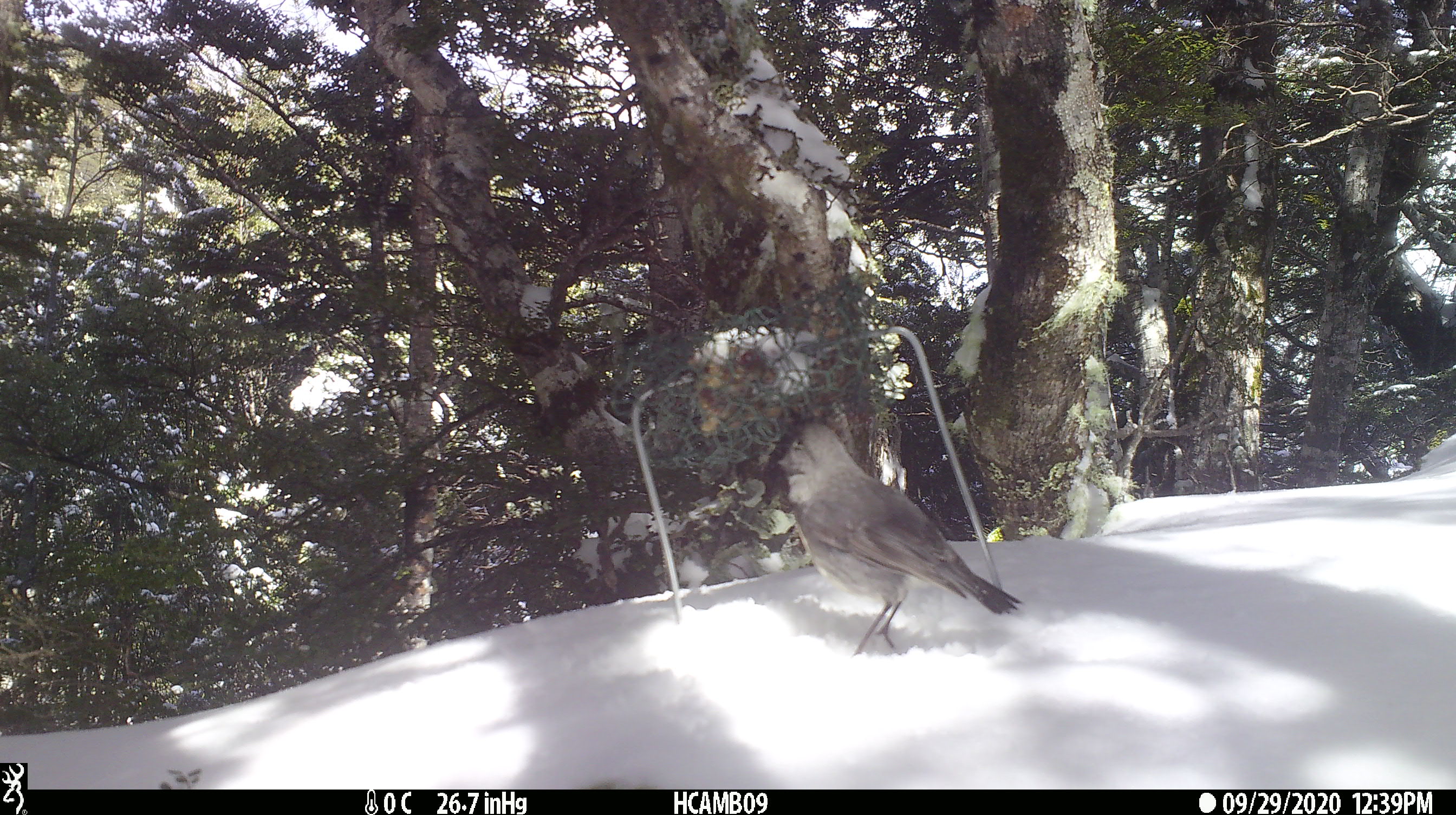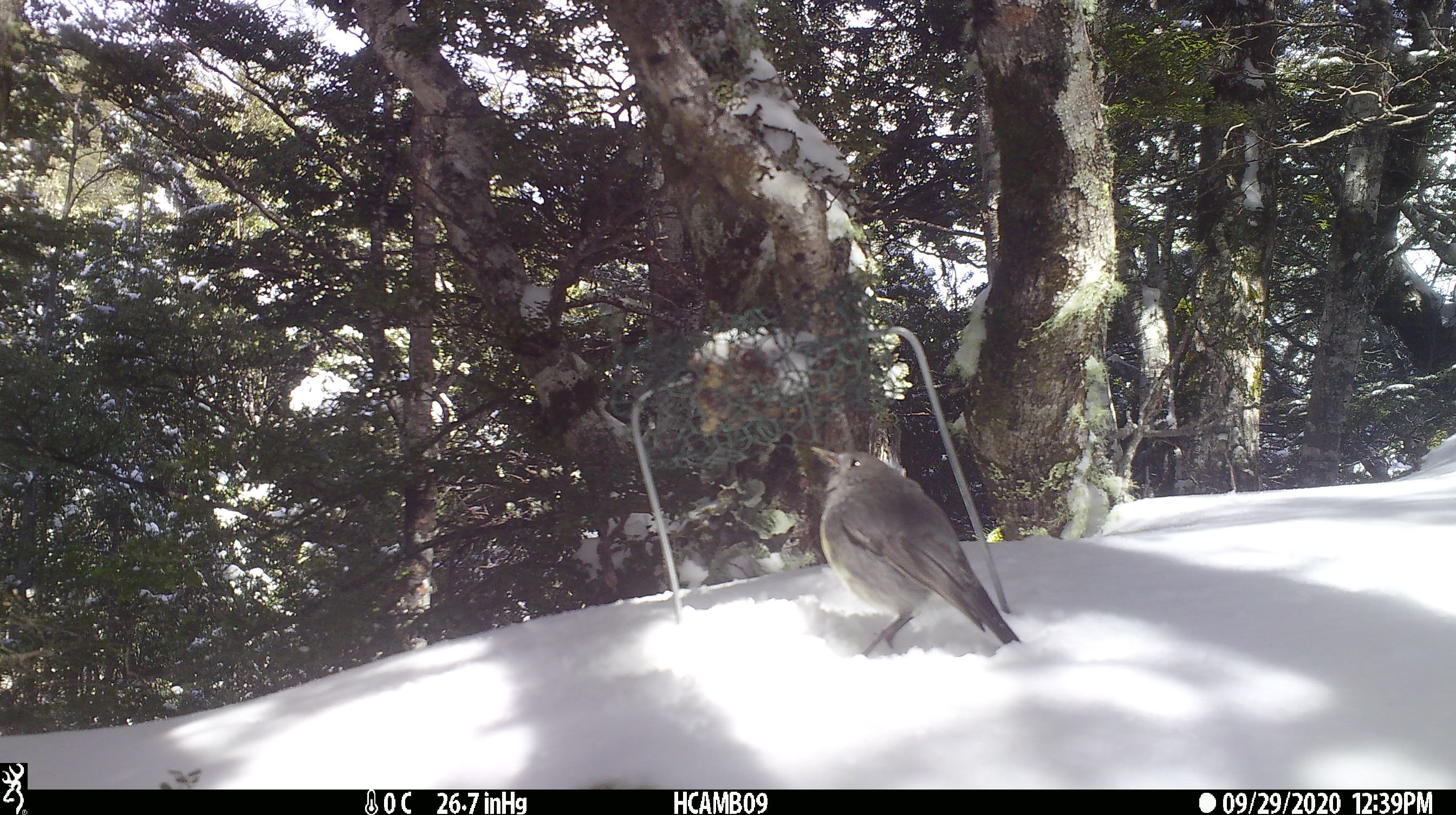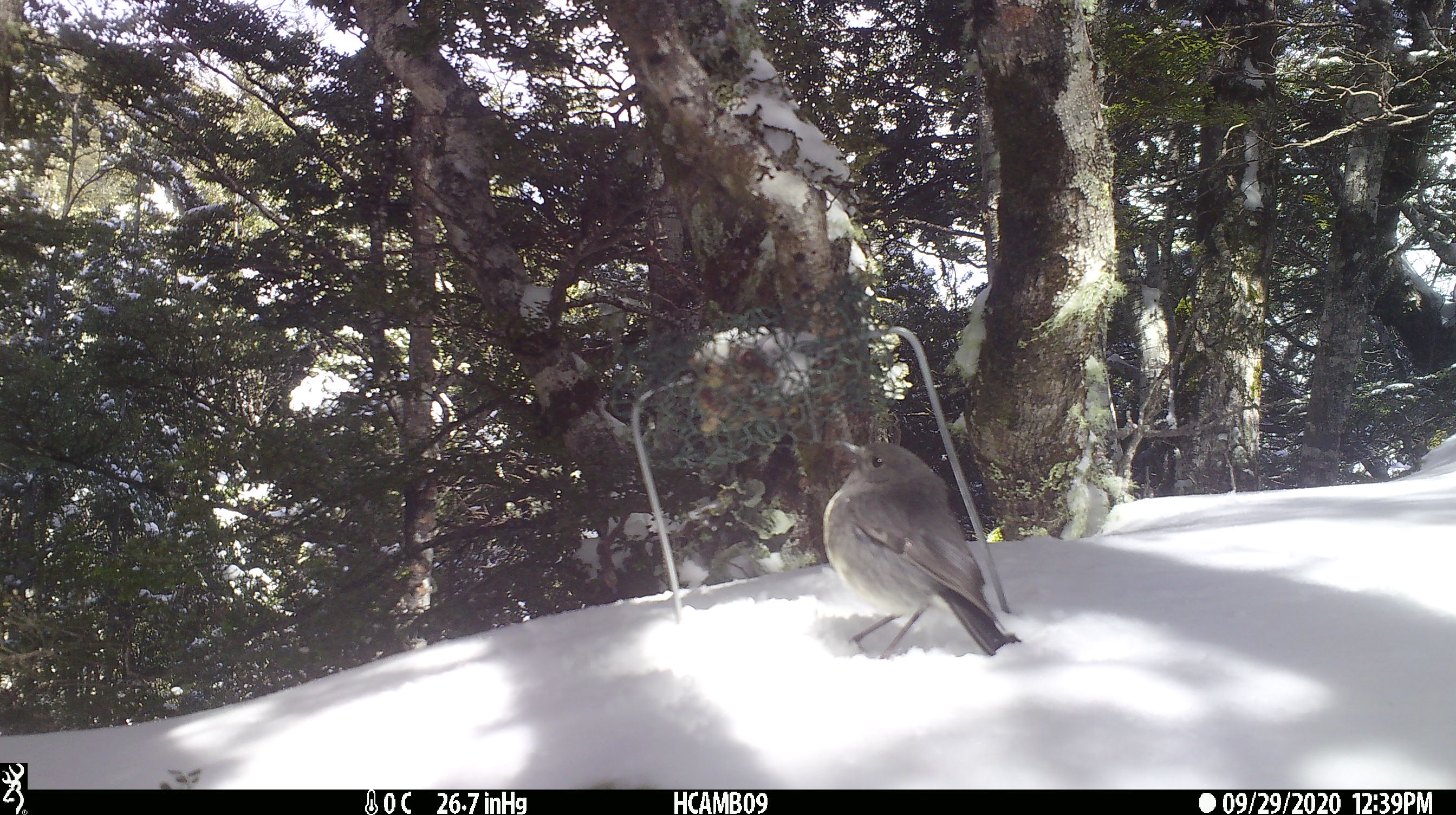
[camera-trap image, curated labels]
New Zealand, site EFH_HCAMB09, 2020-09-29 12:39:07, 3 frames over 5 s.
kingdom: Animalia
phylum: Chordata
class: Aves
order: Passeriformes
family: Petroicidae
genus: Petroica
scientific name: Petroica australis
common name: new zealand robin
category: robin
Robin (new zealand robin) (Petroica australis).